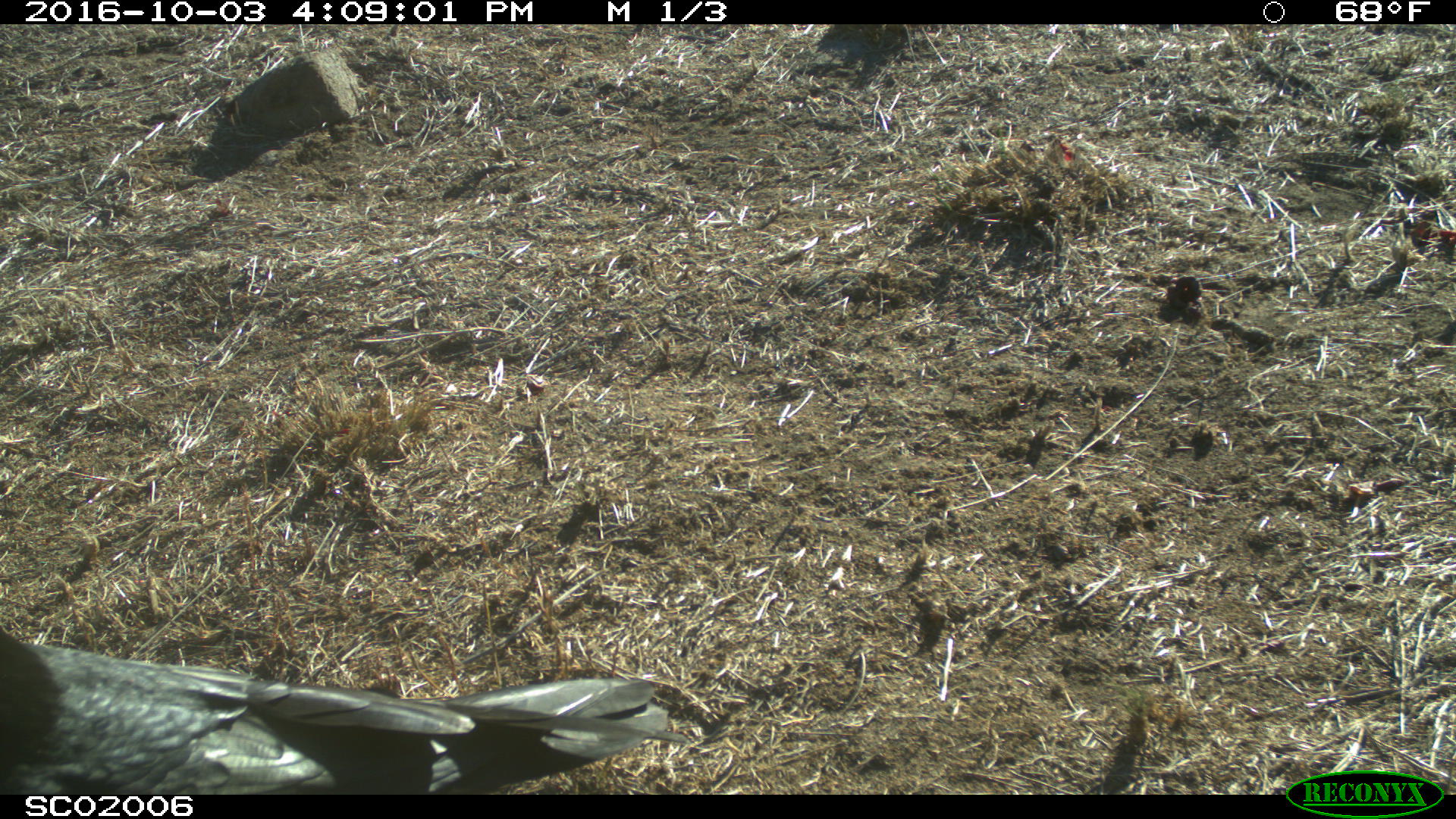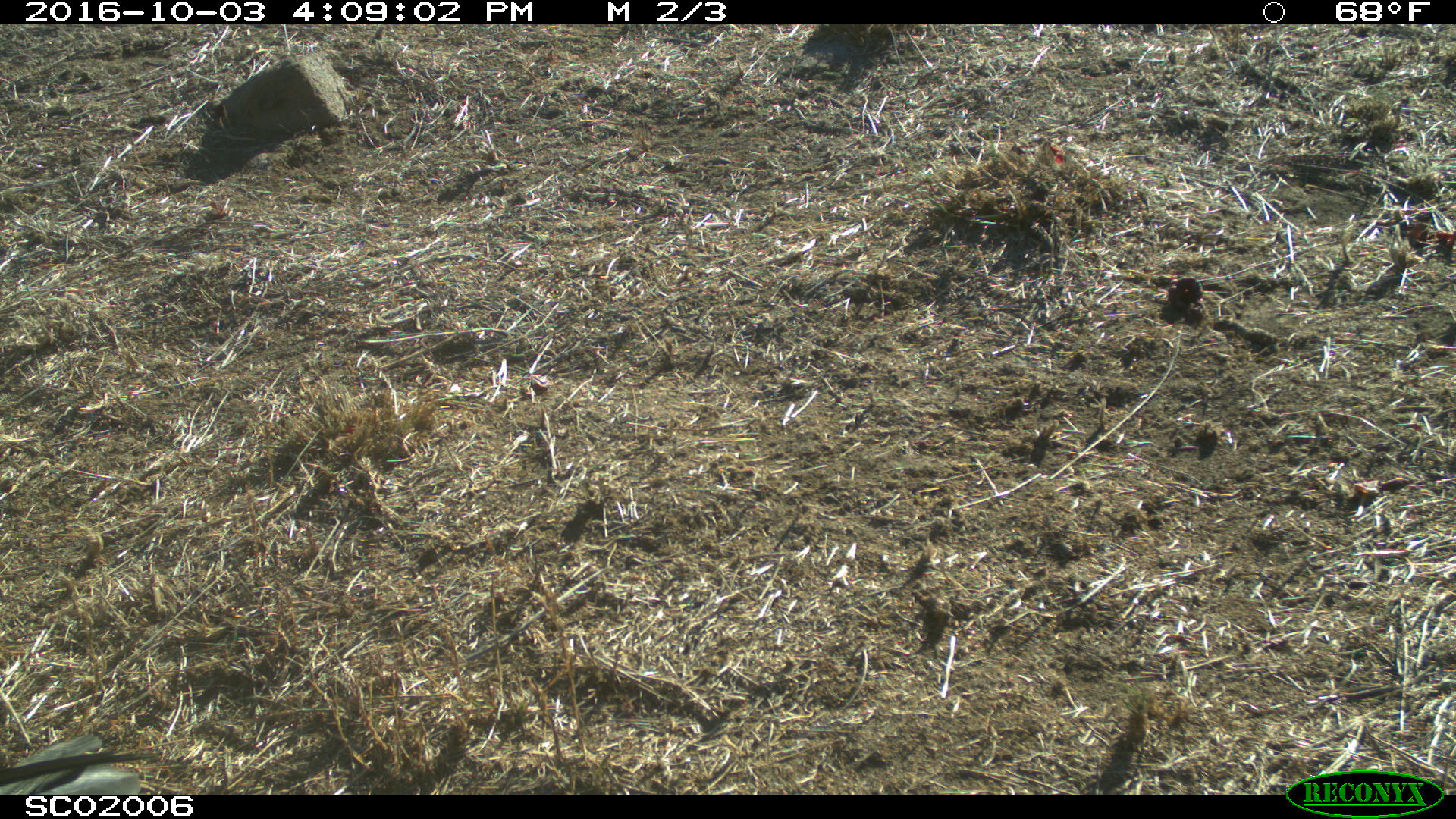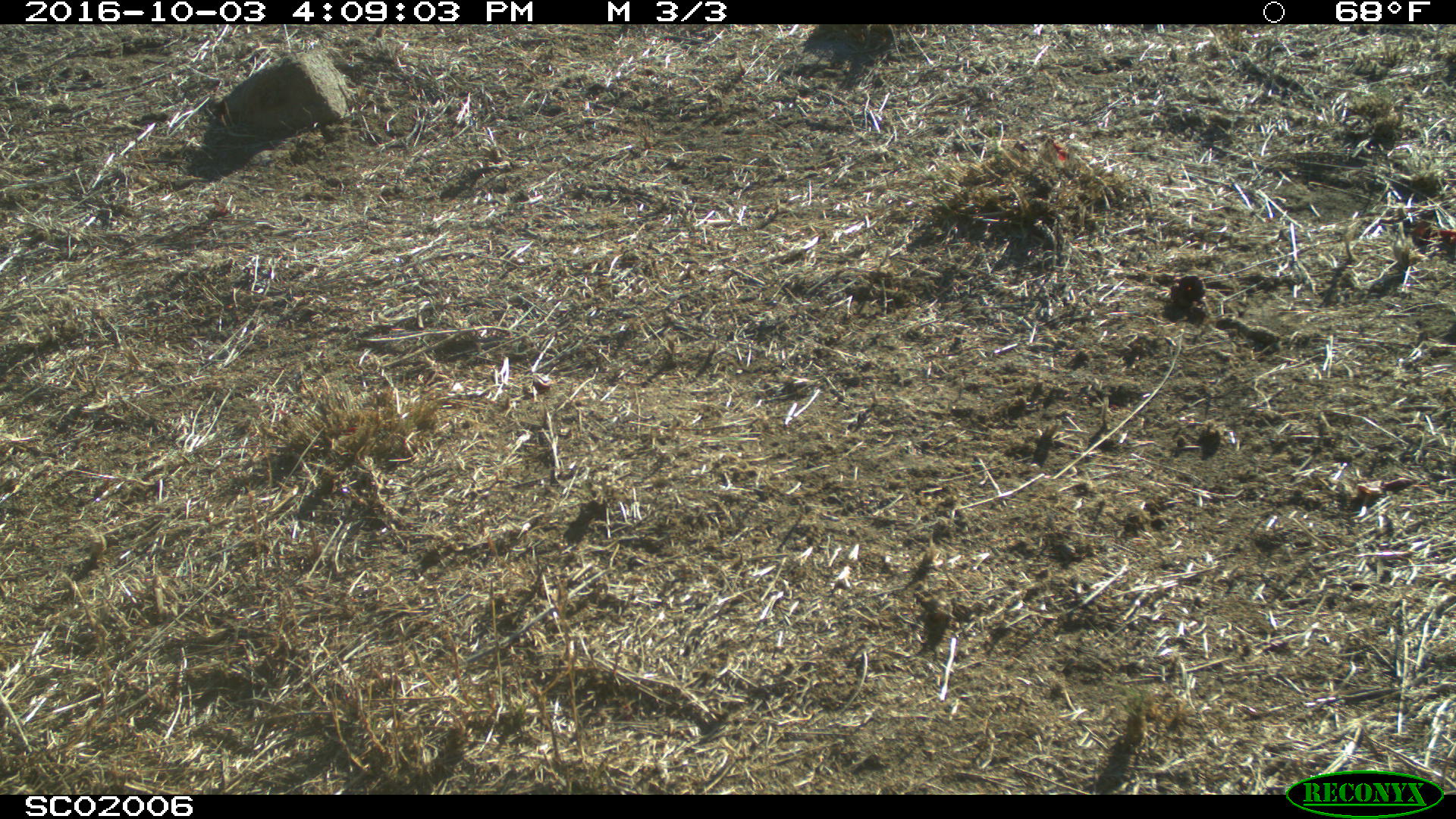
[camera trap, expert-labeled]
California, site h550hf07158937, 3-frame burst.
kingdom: Animalia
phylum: Chordata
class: Aves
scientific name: Aves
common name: bird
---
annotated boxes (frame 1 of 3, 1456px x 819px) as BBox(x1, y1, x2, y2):
bird: BBox(1, 626, 687, 794)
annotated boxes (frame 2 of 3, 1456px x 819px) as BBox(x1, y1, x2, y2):
bird: BBox(0, 733, 158, 794)